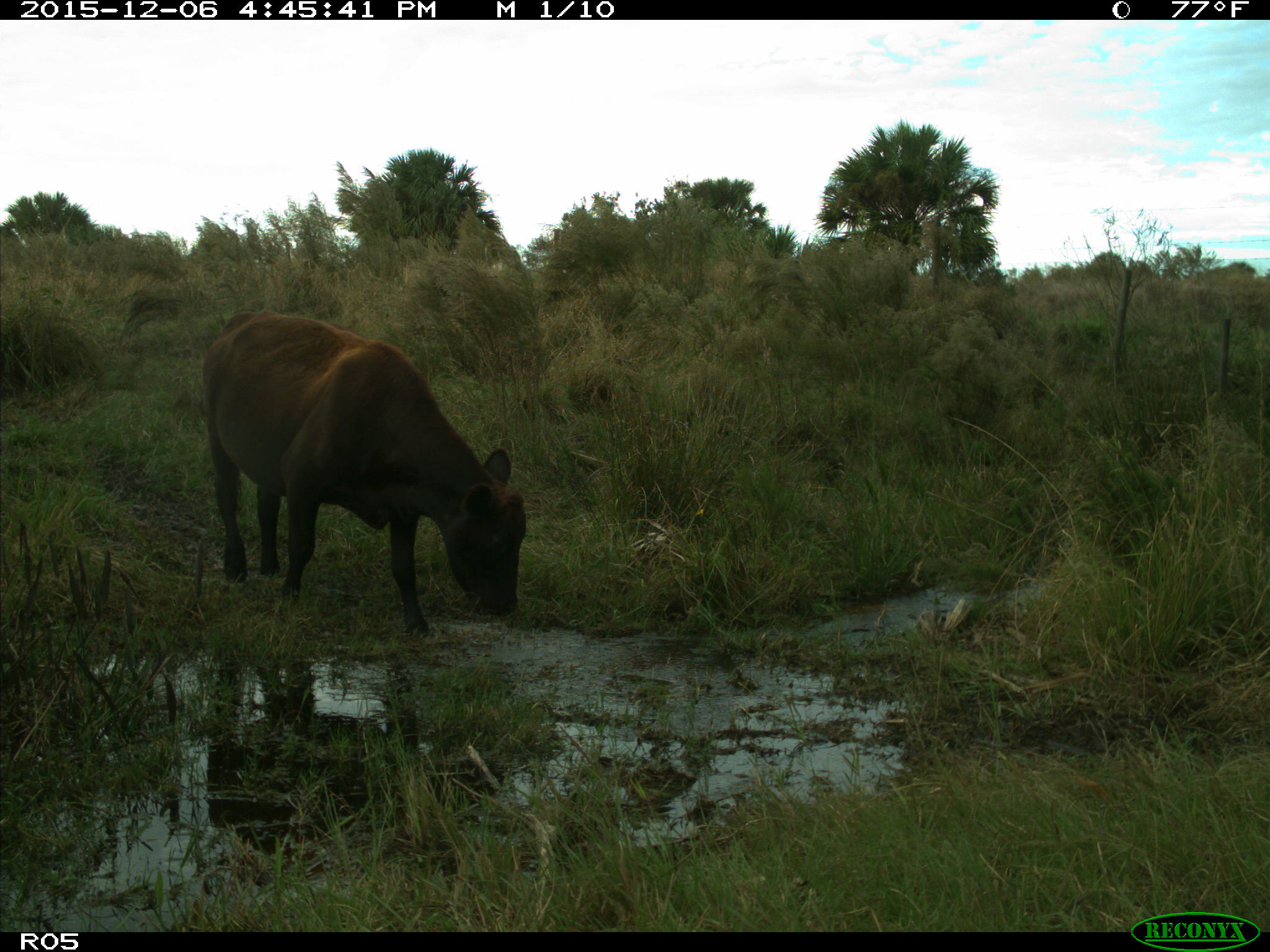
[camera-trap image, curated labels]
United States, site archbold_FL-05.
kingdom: Animalia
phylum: Chordata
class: Mammalia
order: Artiodactyla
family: Bovidae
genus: Bos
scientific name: Bos taurus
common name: domestic cow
Bos taurus (domestic cow).